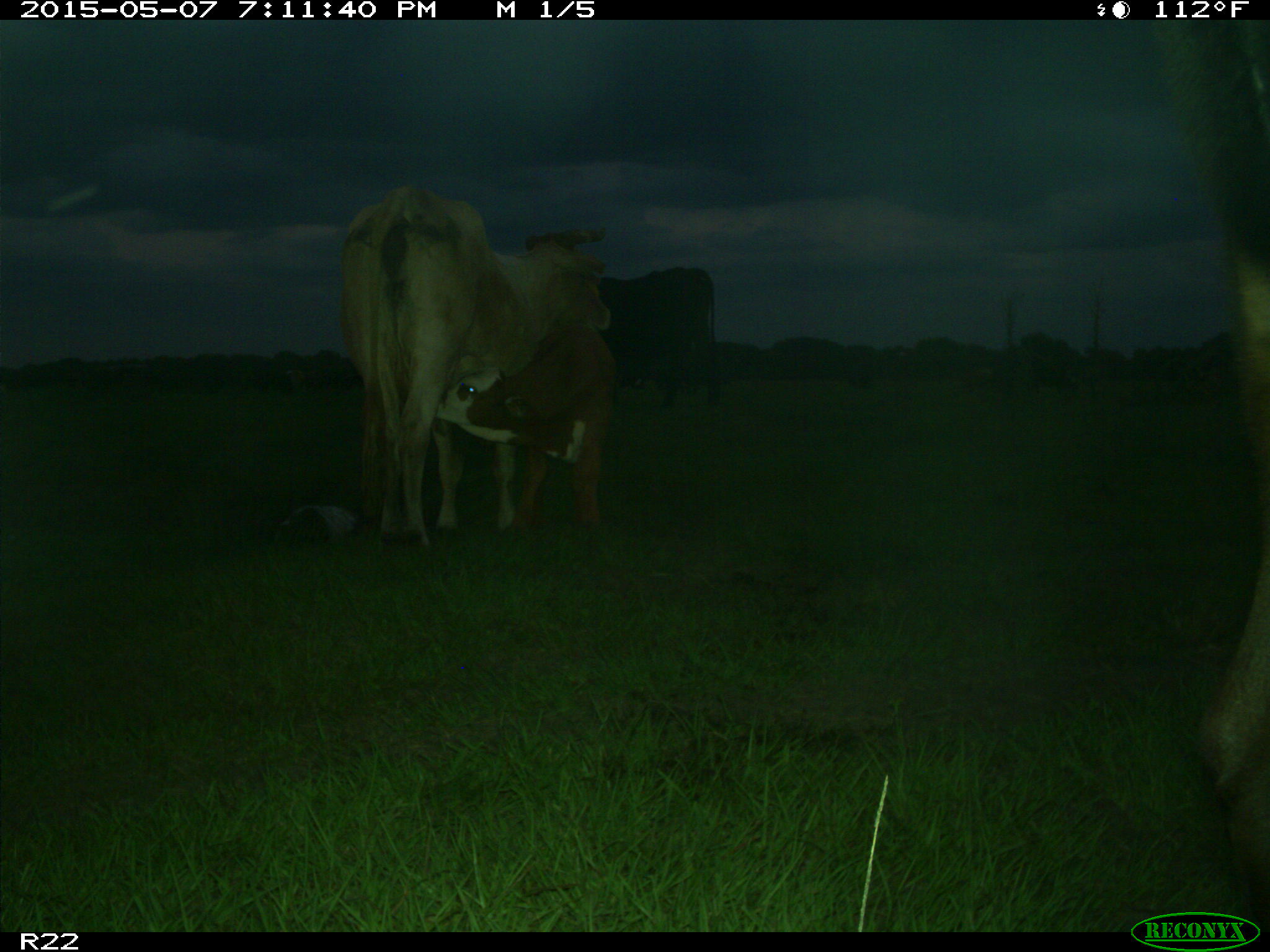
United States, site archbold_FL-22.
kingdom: Animalia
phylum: Chordata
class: Mammalia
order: Artiodactyla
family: Bovidae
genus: Bos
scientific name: Bos taurus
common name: domestic cow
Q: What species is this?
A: Bos taurus (domestic cow).